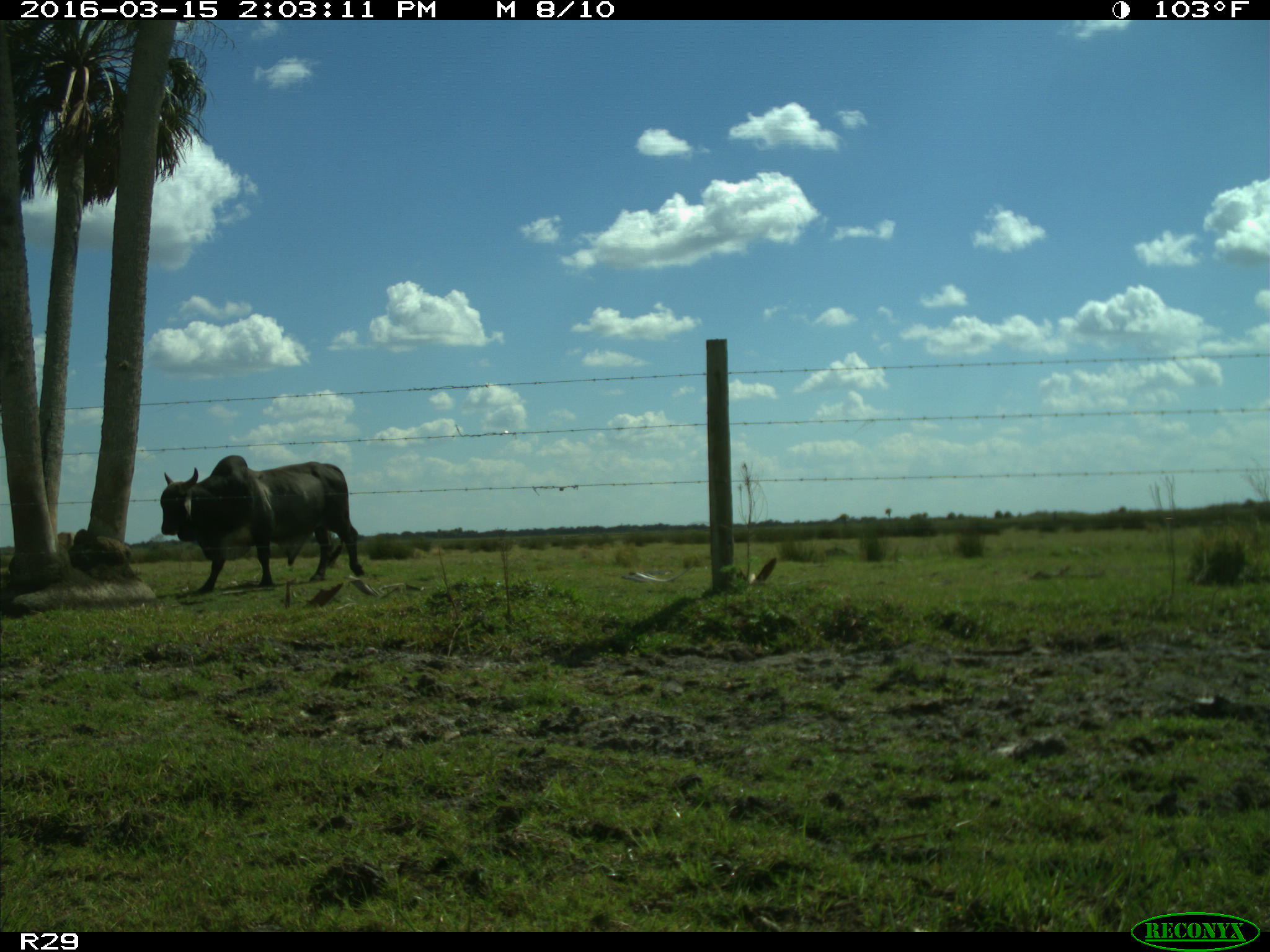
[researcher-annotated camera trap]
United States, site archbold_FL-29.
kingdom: Animalia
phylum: Chordata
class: Mammalia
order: Artiodactyla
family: Bovidae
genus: Bos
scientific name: Bos taurus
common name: domestic cow